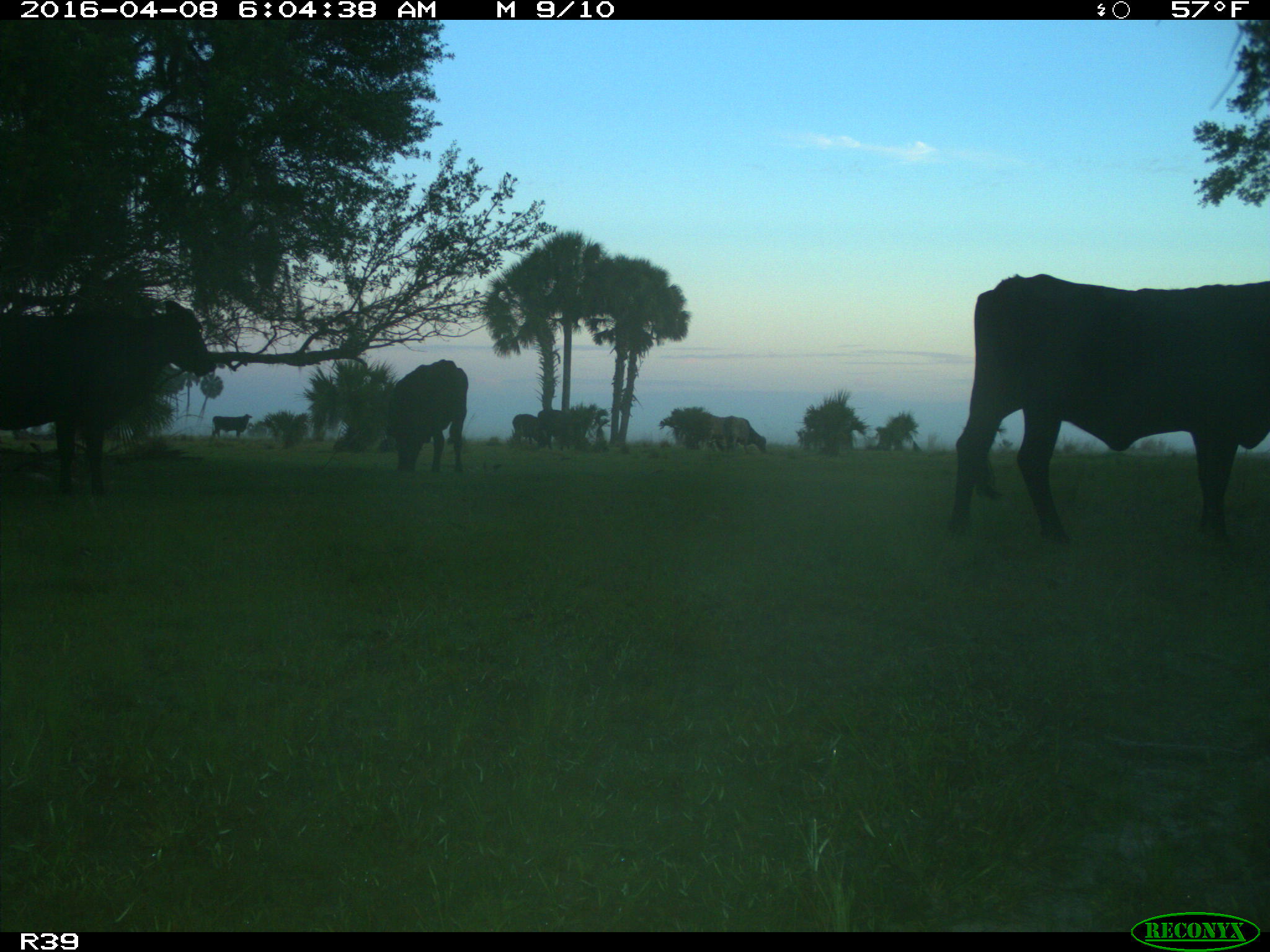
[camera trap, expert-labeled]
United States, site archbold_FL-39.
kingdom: Animalia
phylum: Chordata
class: Mammalia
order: Artiodactyla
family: Bovidae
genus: Bos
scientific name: Bos taurus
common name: domestic cow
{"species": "Bos taurus (domestic cow)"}